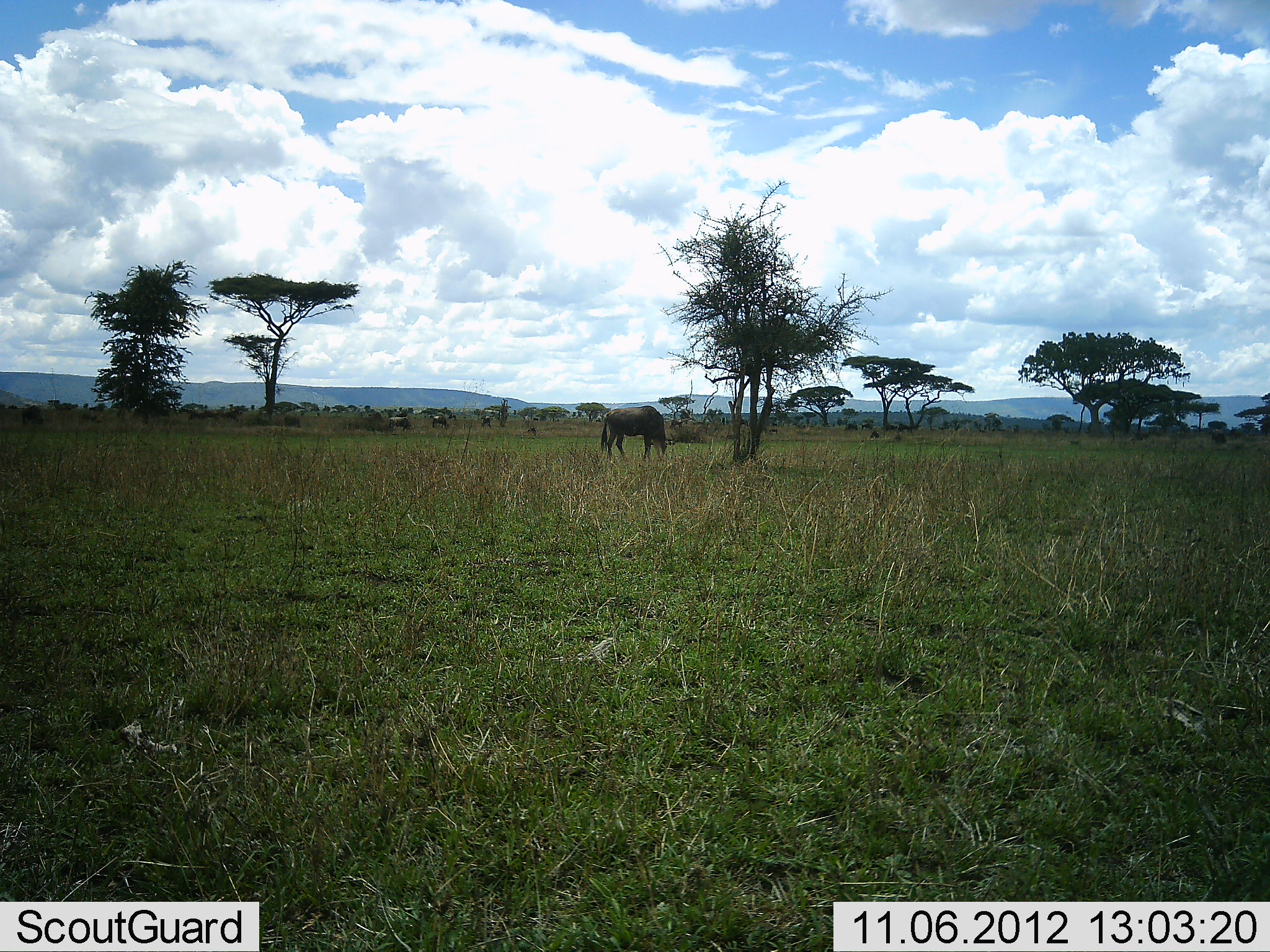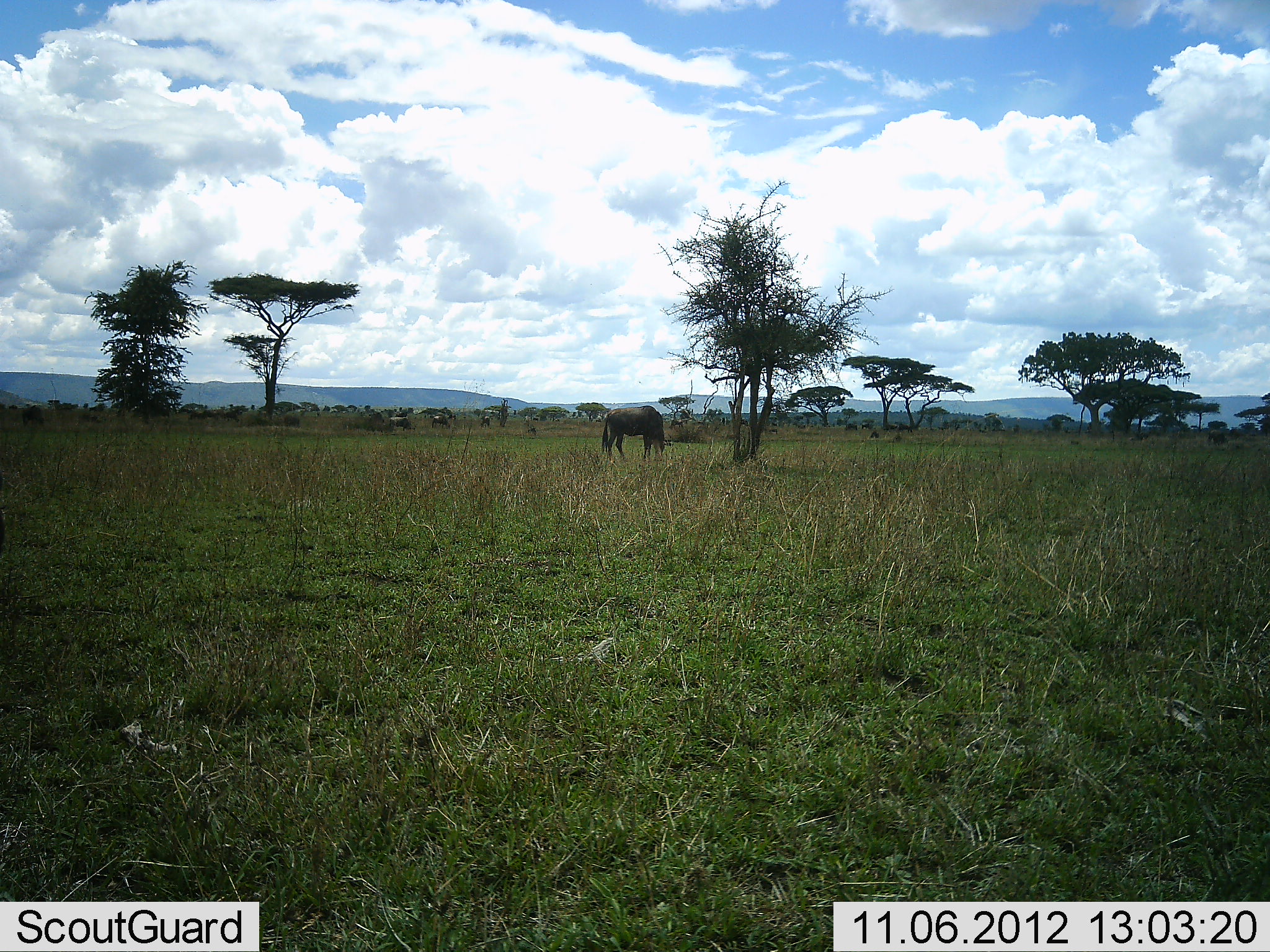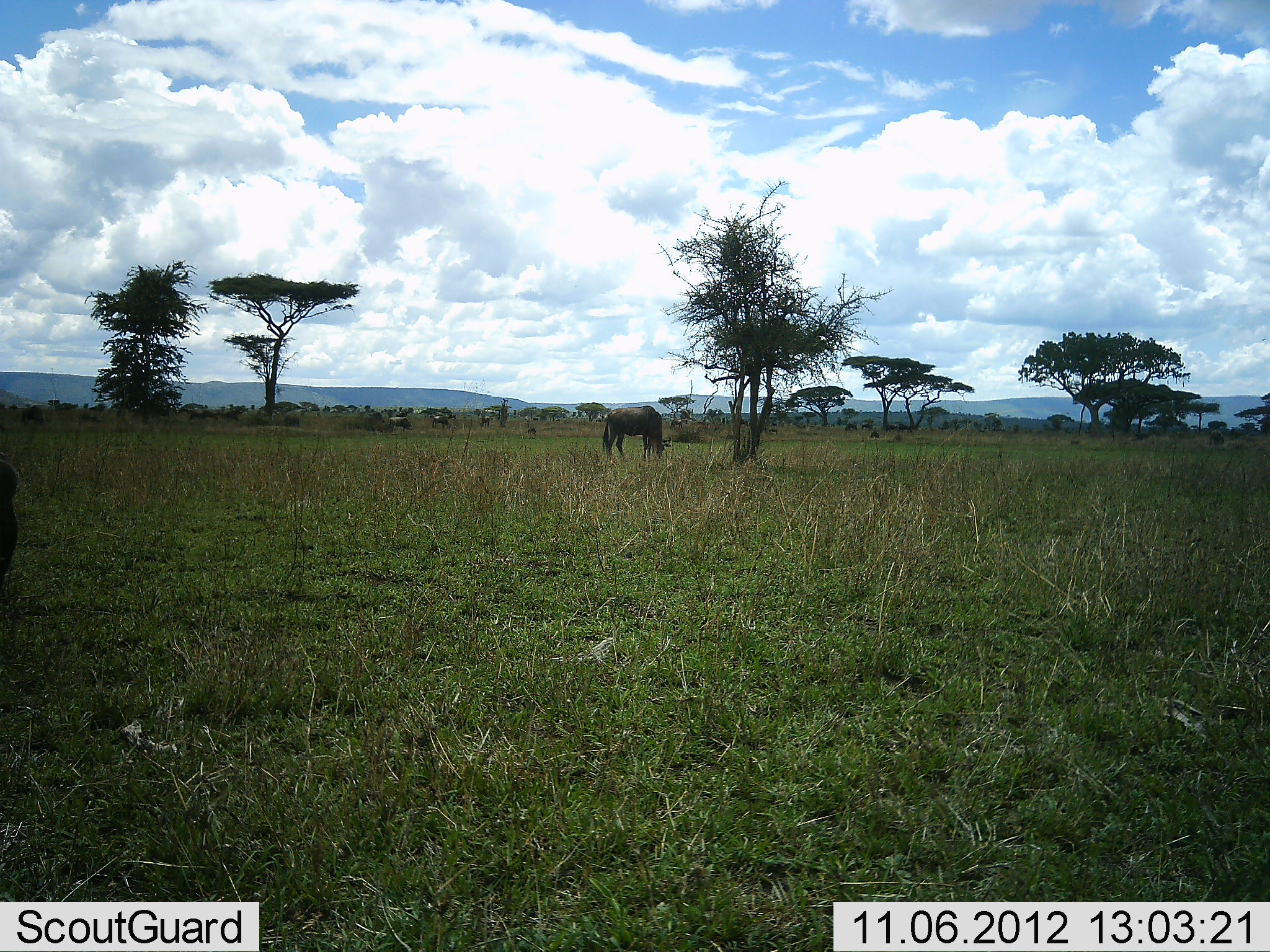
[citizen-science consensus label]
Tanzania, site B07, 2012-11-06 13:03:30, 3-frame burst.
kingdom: Animalia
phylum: Chordata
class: Mammalia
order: Artiodactyla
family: Bovidae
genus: Connochaetes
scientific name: Connochaetes taurinus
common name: blue wildebeest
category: wildebeest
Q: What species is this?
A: Wildebeest (blue wildebeest) (Connochaetes taurinus).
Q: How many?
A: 4.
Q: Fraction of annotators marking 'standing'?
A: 20%.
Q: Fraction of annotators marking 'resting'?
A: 0%.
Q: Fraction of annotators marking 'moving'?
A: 0%.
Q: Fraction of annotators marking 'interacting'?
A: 0%.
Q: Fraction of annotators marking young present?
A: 0%.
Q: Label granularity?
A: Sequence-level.